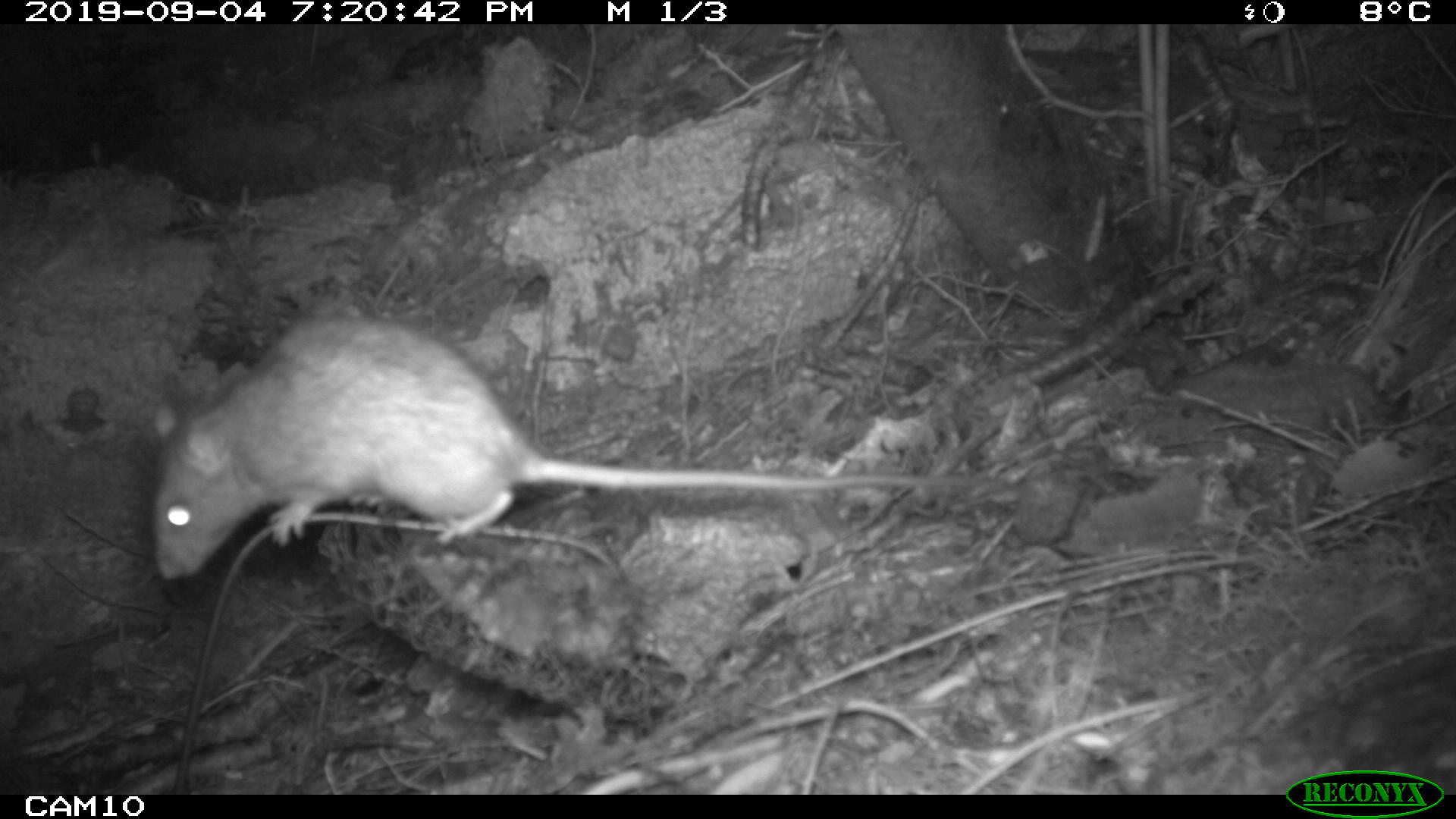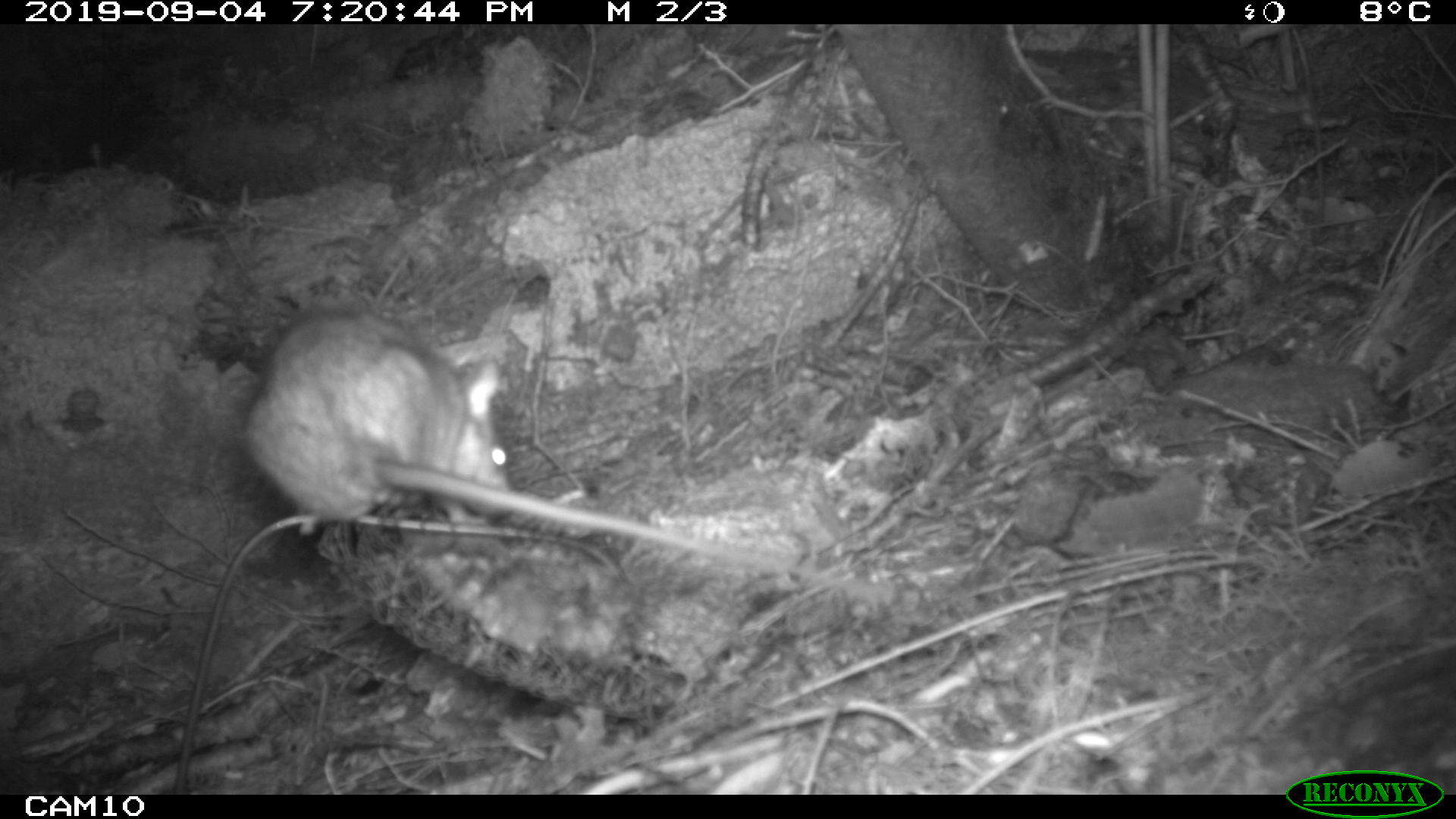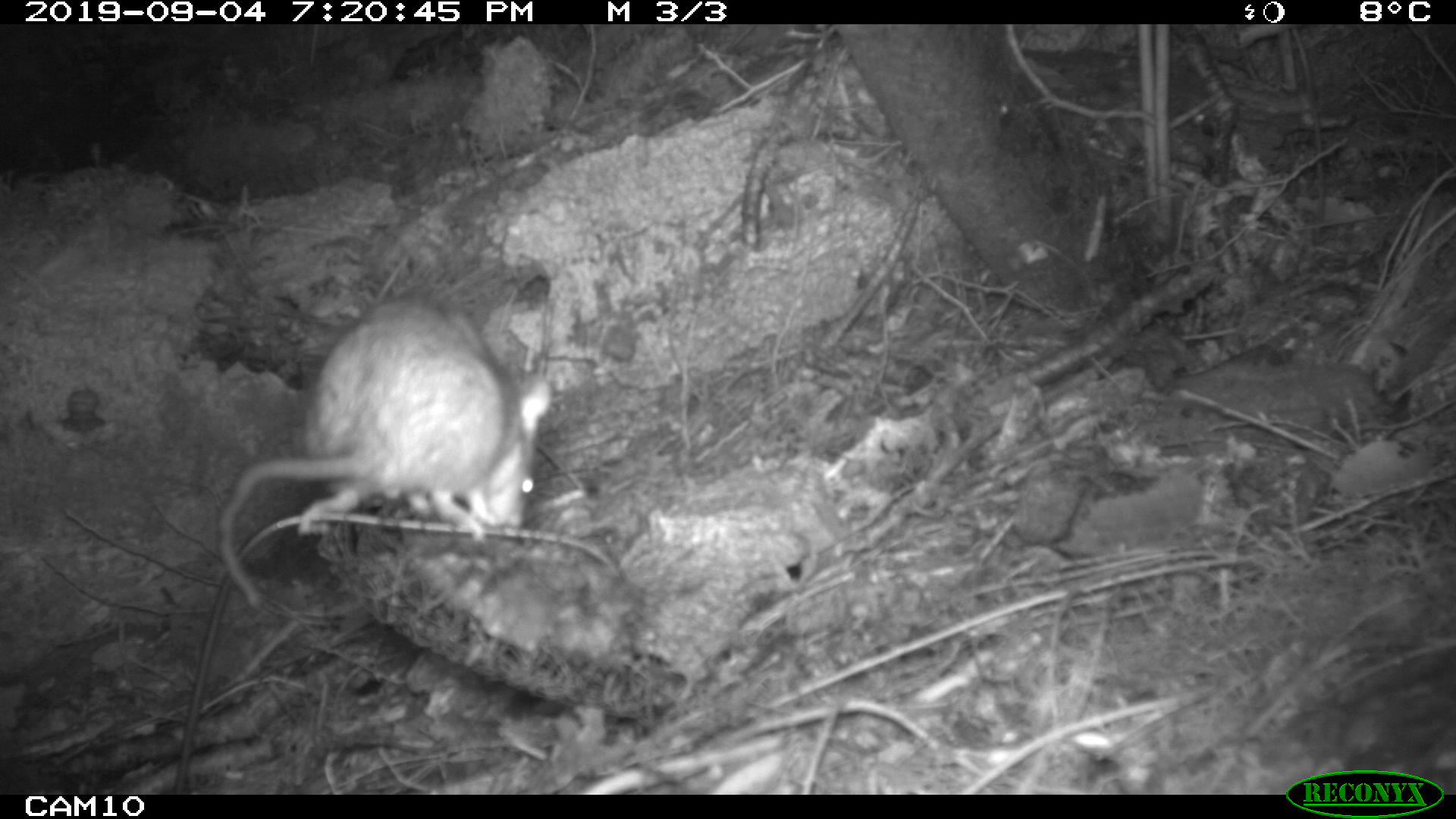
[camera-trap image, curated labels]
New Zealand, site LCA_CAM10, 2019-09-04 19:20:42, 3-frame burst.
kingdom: Animalia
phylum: Chordata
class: Mammalia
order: Rodentia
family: Muridae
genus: Rattus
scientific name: Rattus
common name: rat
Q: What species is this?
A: Rat (Rattus).